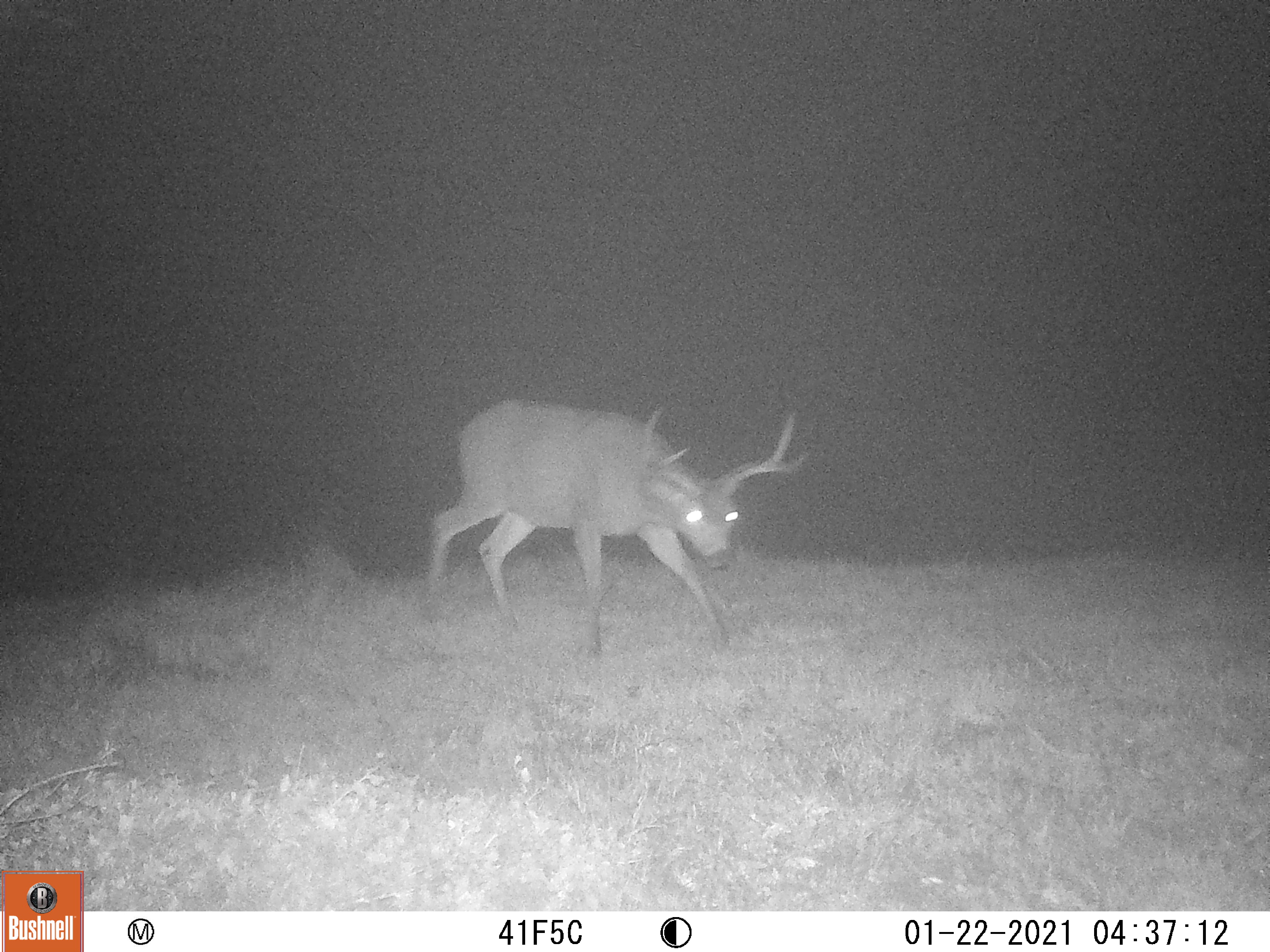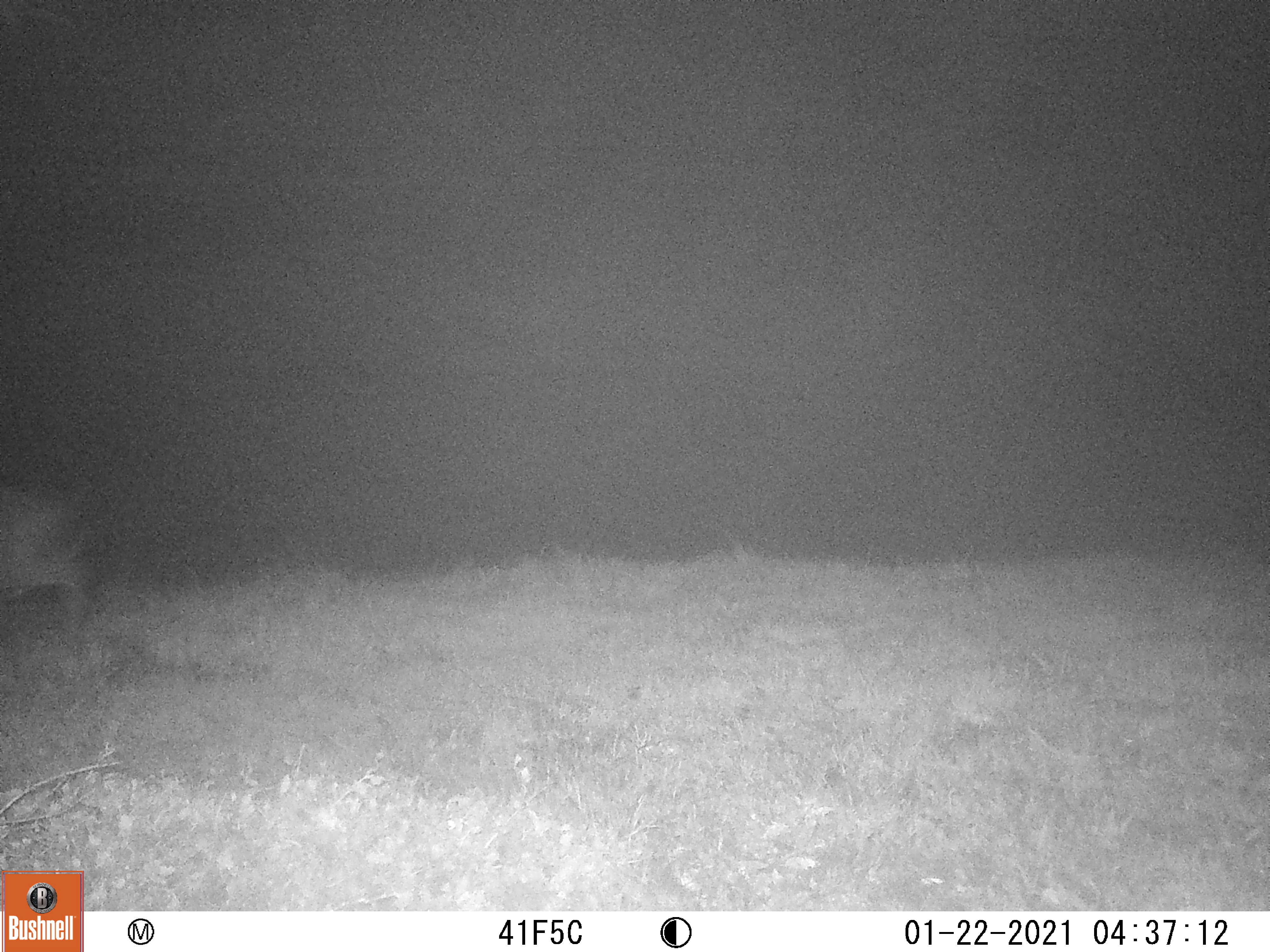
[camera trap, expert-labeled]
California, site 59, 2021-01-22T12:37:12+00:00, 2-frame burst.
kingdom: Animalia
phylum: Chordata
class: Mammalia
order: Artiodactyla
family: Cervidae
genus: Odocoileus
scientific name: Odocoileus hemionus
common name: mule deer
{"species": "mule deer (Odocoileus hemionus)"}